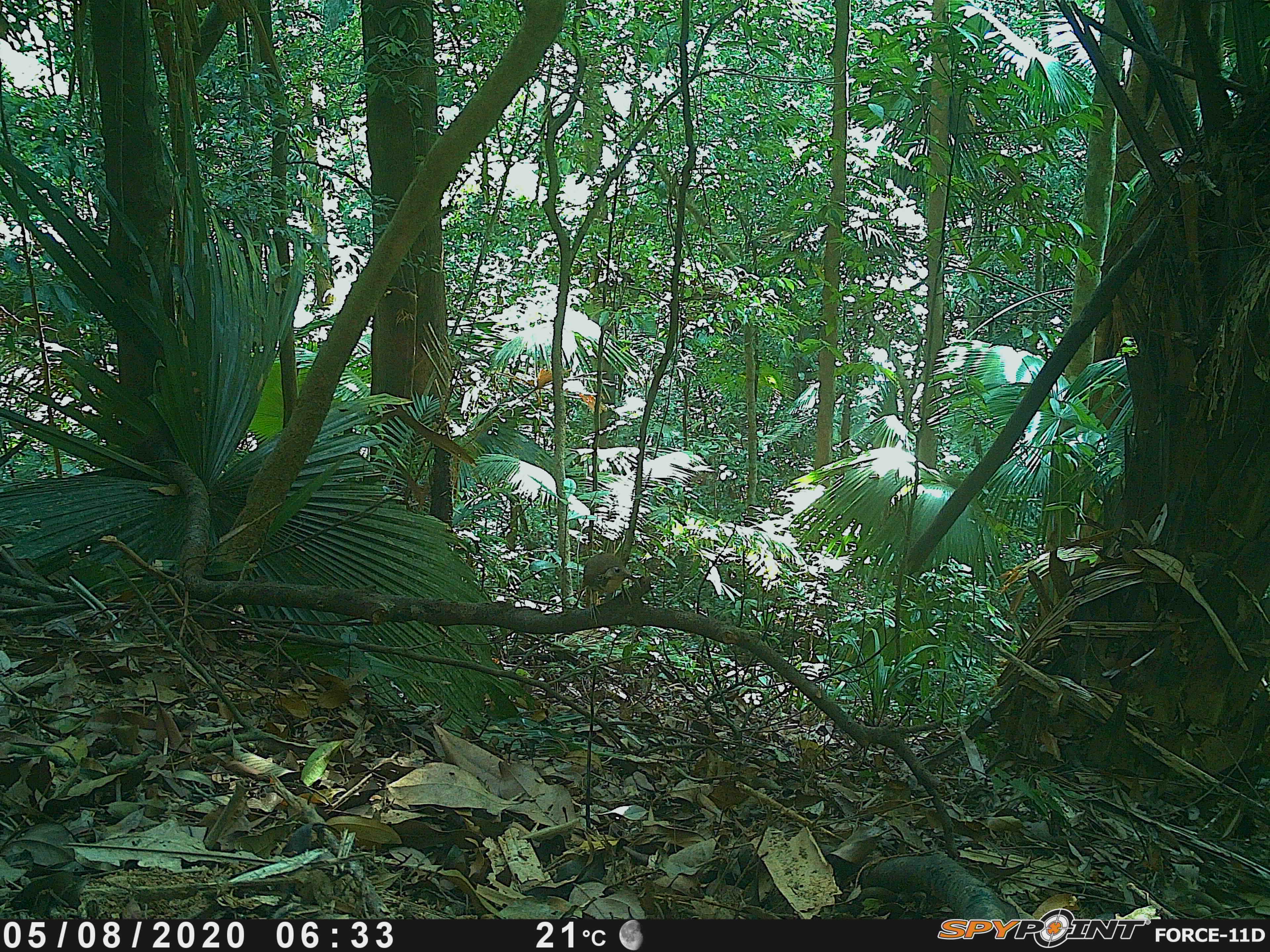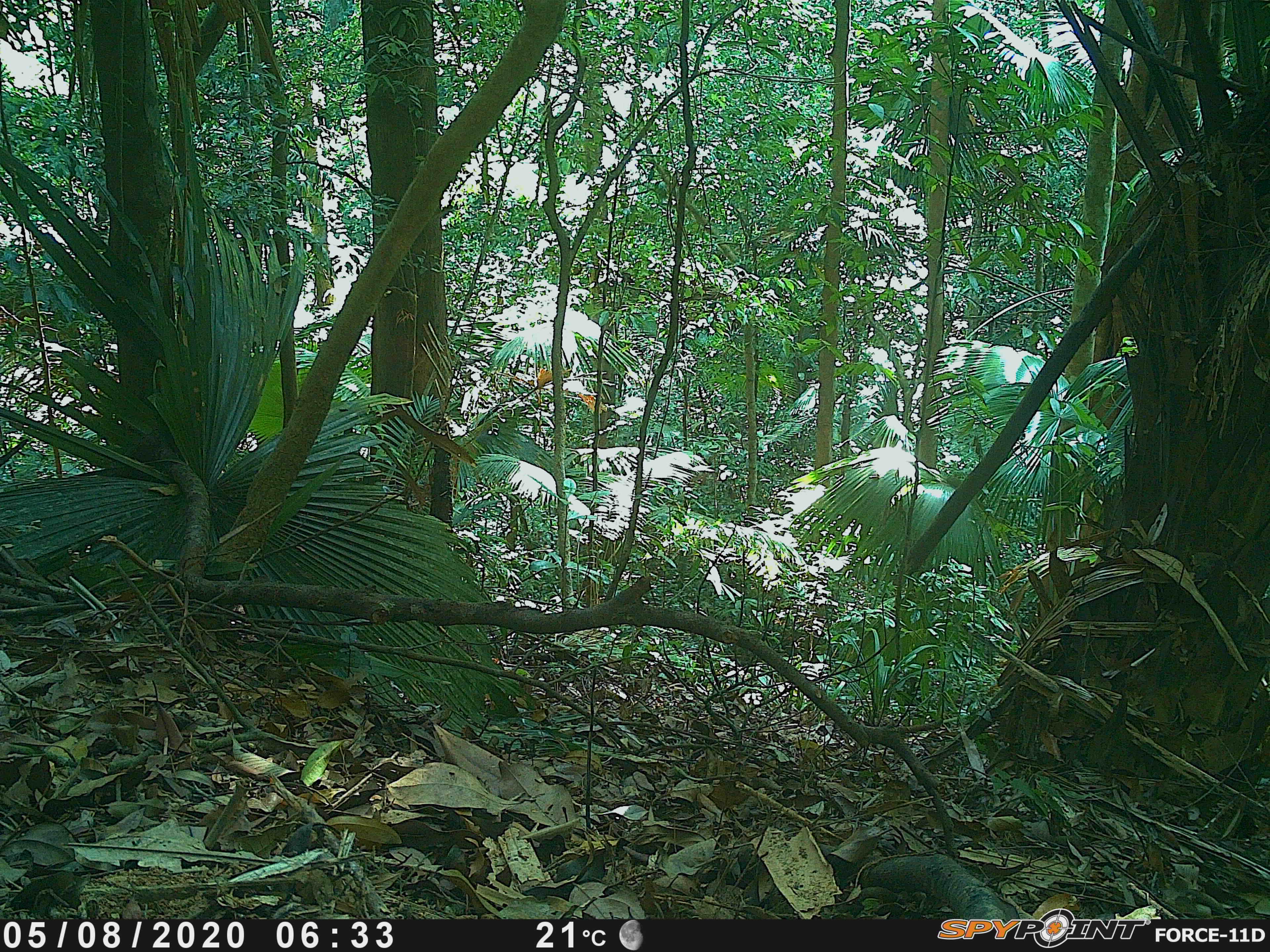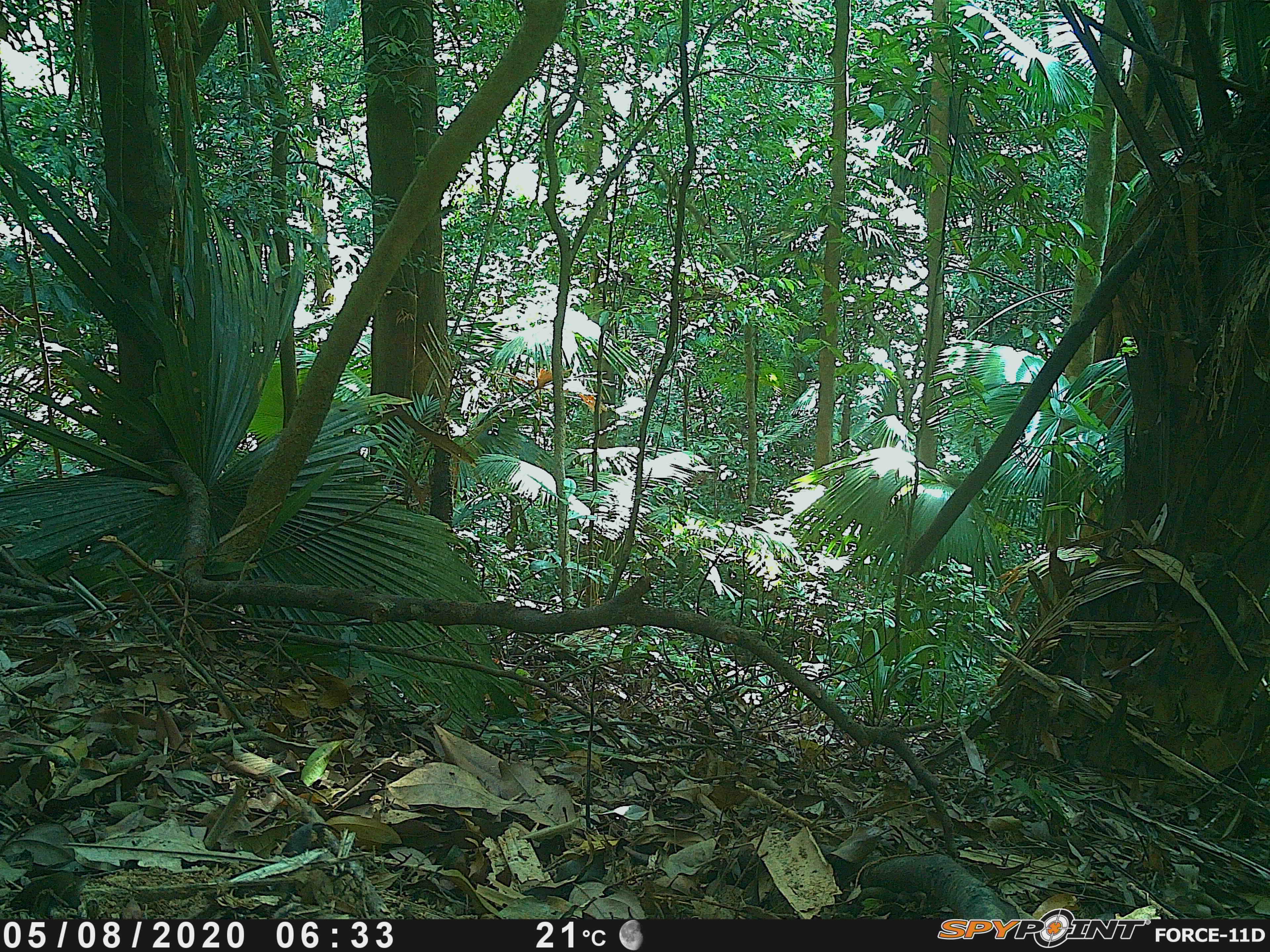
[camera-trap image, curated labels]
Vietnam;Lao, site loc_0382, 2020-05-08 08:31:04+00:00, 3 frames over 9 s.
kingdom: Animalia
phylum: Chordata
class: Aves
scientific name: Aves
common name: bird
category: unidentified bird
Unidentified bird (bird) (Aves). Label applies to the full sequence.